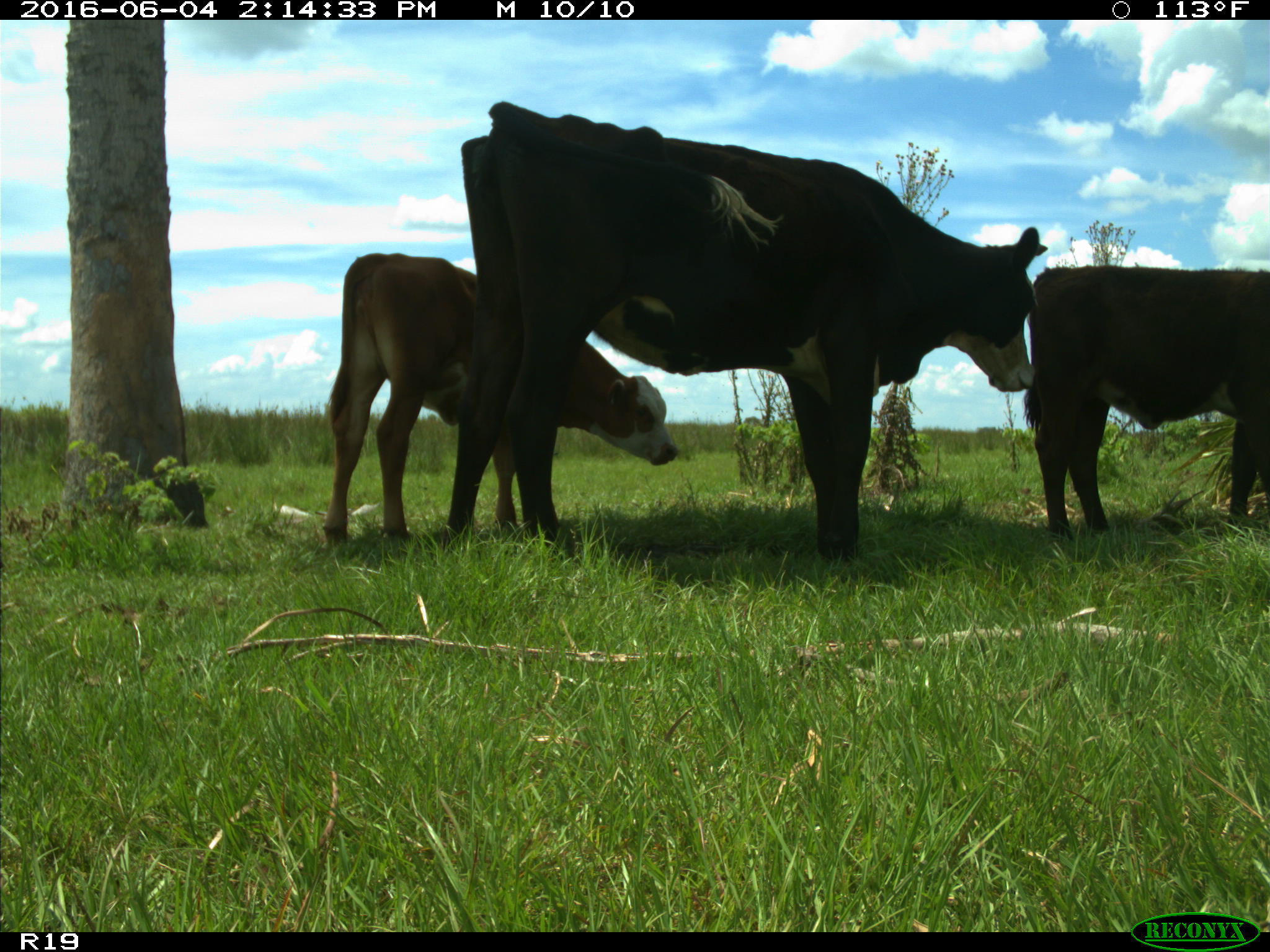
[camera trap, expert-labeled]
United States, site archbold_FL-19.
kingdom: Animalia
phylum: Chordata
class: Mammalia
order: Artiodactyla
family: Bovidae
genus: Bos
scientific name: Bos taurus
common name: domestic cow